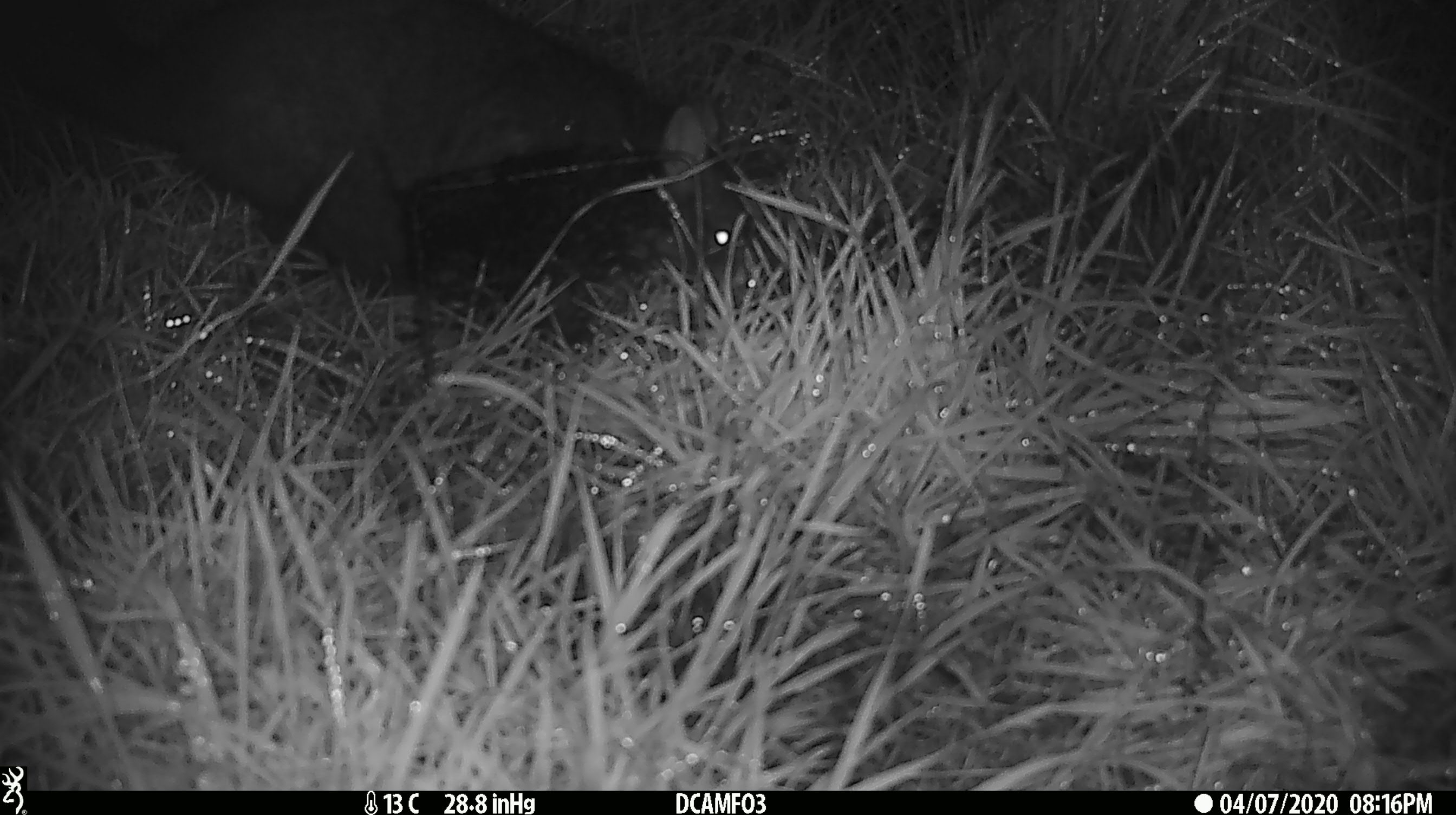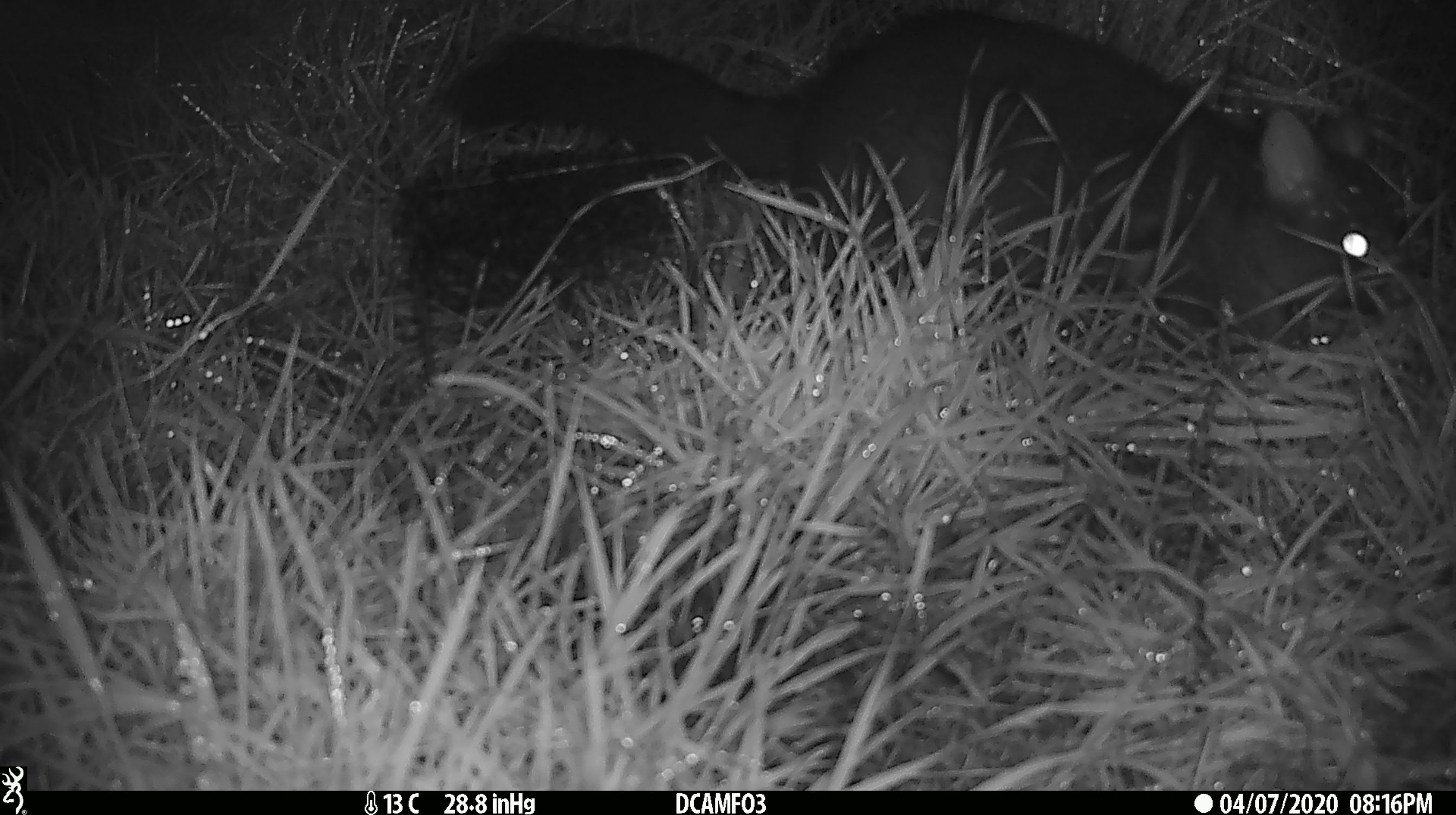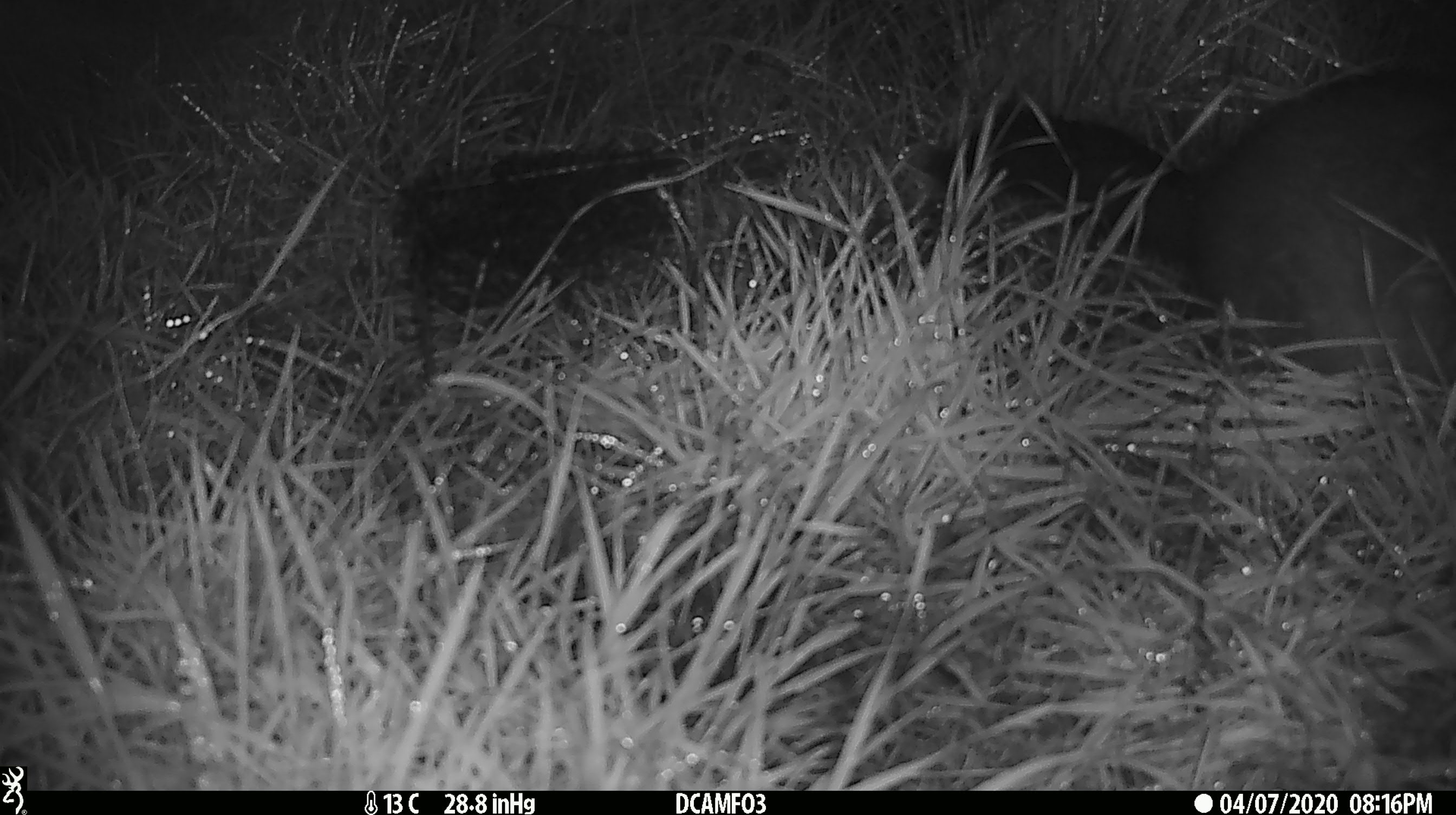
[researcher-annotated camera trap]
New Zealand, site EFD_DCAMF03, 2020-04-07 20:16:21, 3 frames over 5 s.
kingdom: Animalia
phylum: Chordata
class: Mammalia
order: Diprotodontia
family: Phalangeridae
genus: Trichosurus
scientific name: Trichosurus vulpecula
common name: common brushtail possum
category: possum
Possum (common brushtail possum) (Trichosurus vulpecula).